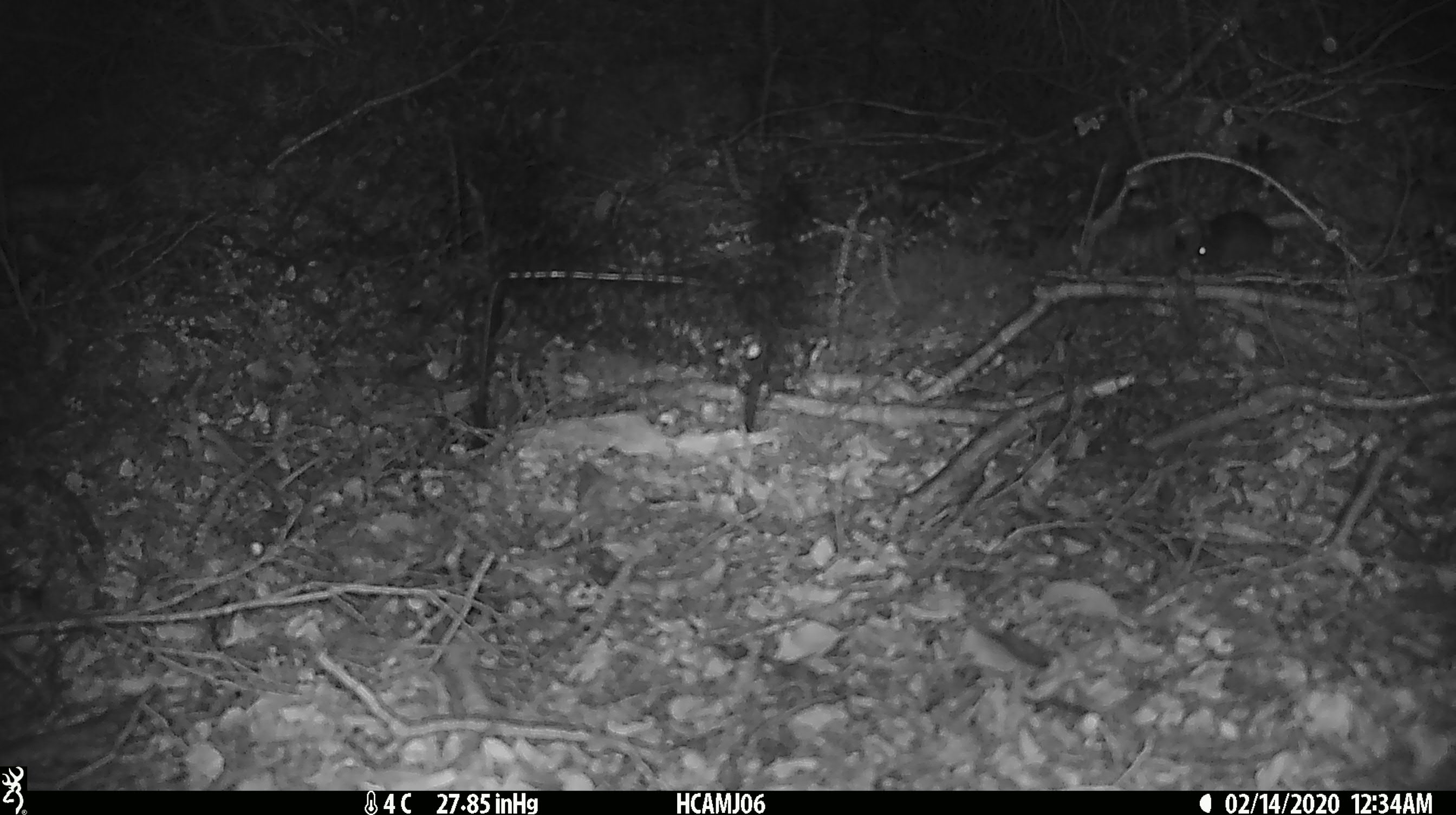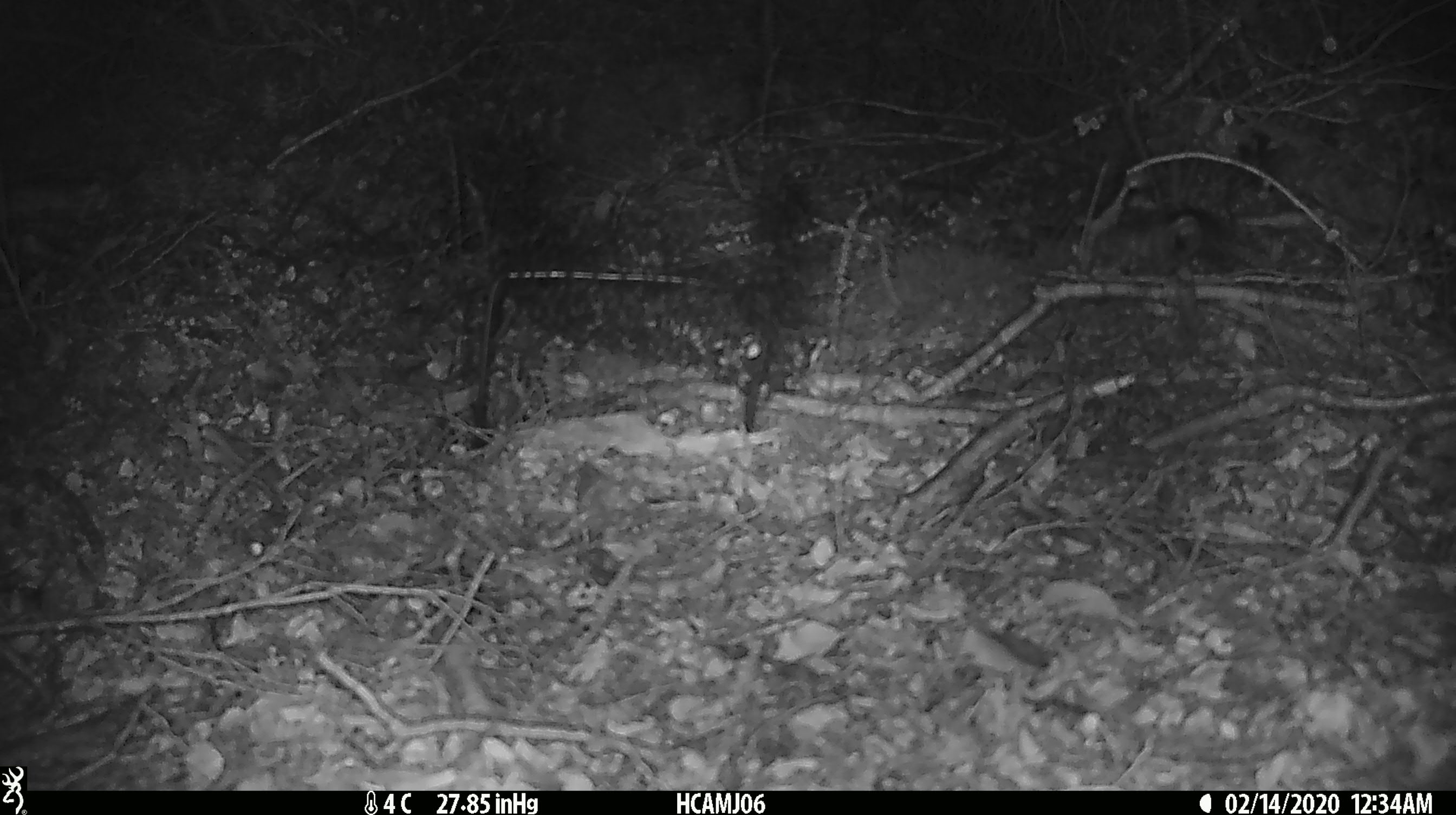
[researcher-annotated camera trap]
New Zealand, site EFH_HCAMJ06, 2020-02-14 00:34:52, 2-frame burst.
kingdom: Animalia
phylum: Chordata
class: Mammalia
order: Rodentia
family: Muridae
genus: Mus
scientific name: Mus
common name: mouse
Mouse (Mus).